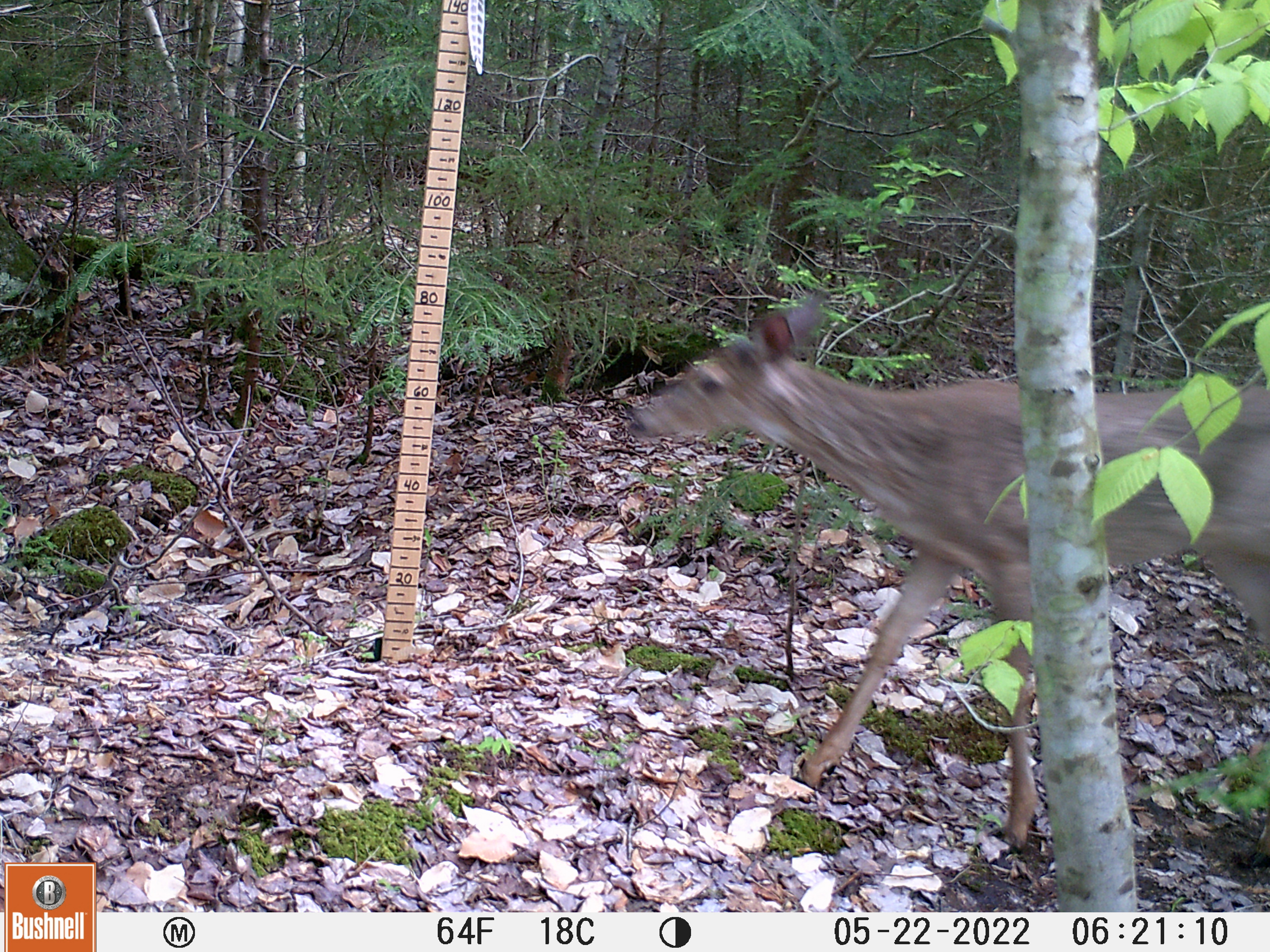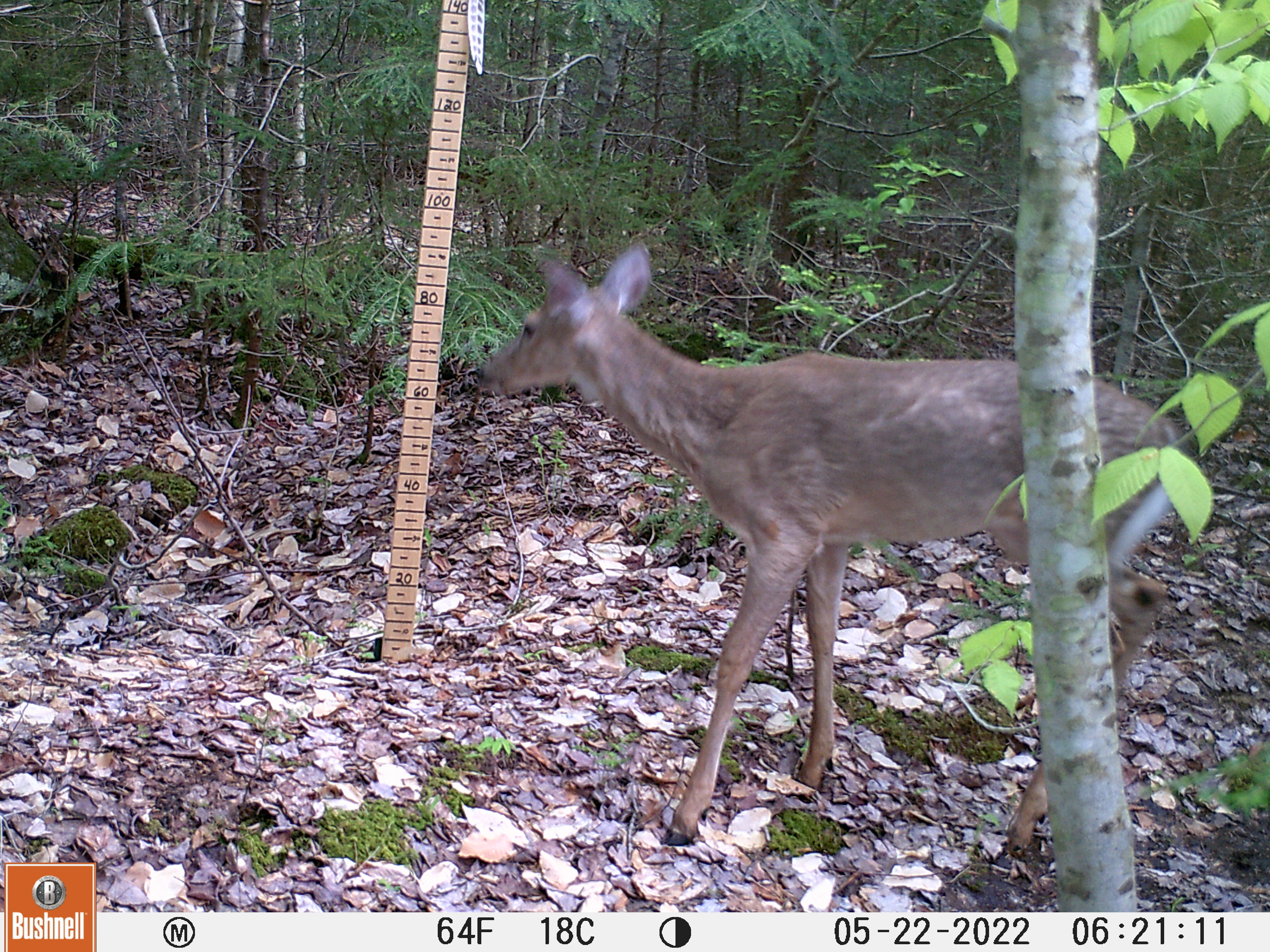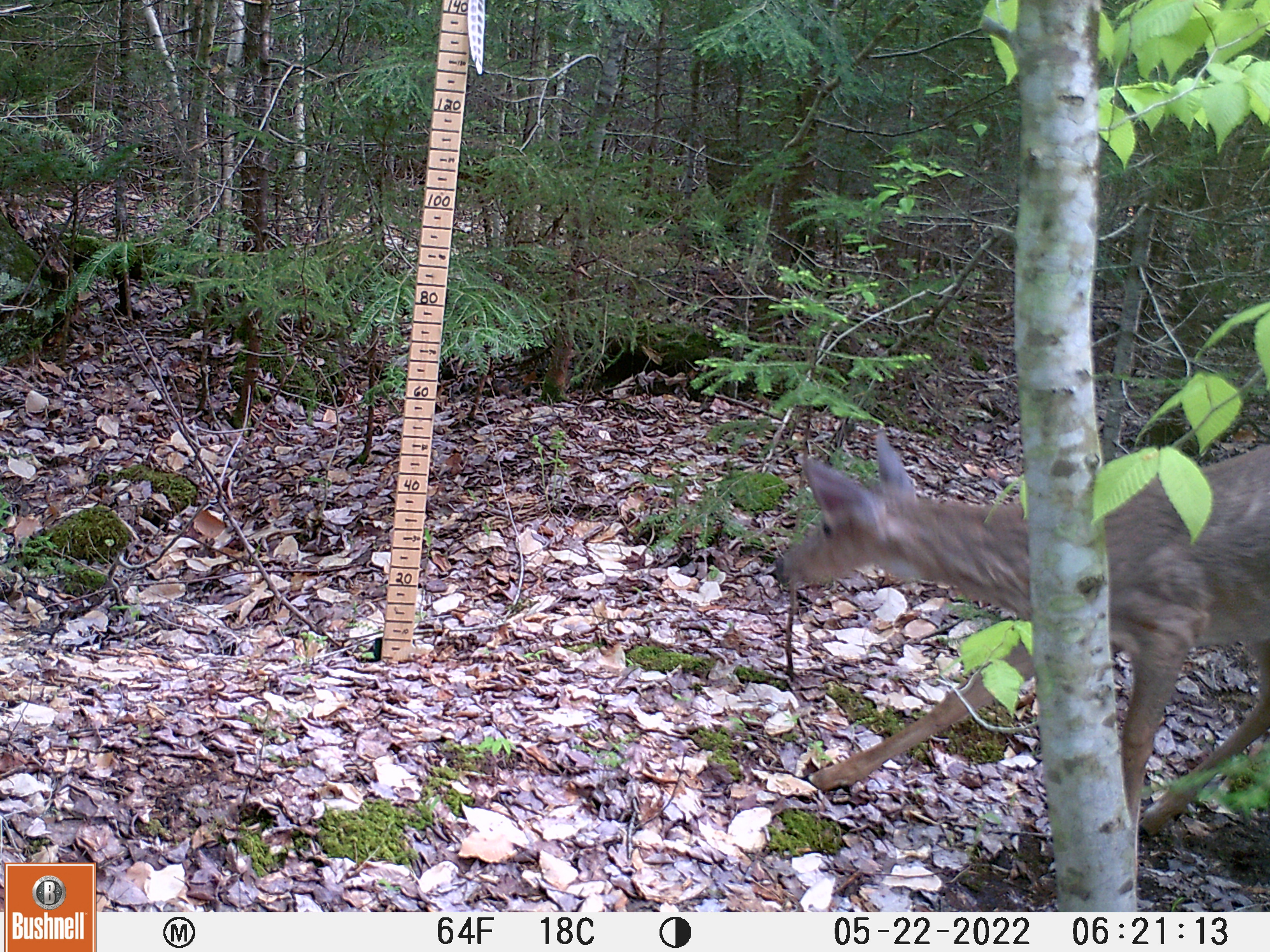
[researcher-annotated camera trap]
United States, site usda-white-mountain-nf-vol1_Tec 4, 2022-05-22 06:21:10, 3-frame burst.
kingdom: Animalia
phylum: Chordata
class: Mammalia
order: Artiodactyla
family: Cervidae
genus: Odocoileus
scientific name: Odocoileus virginianus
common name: white-tailed deer